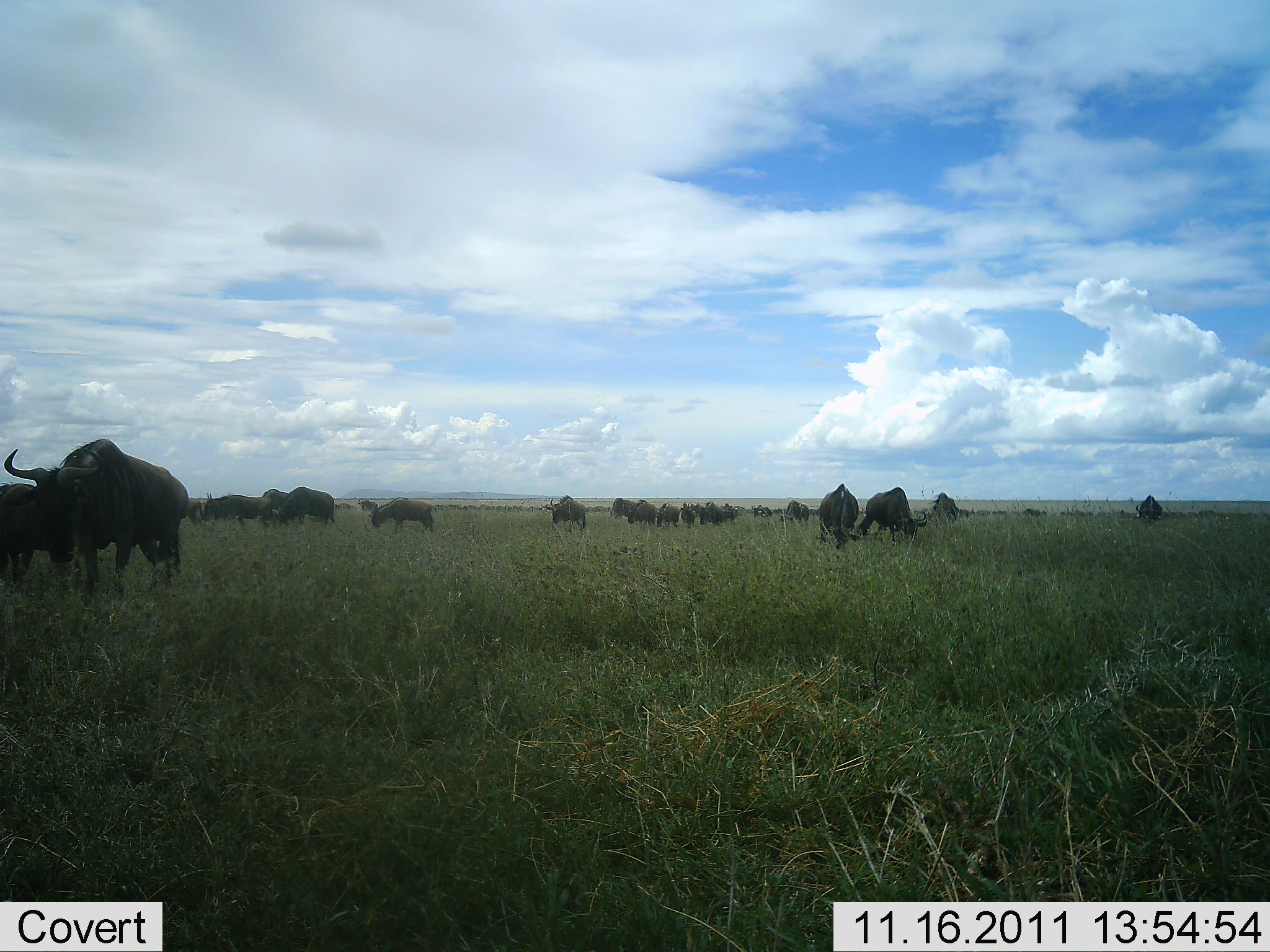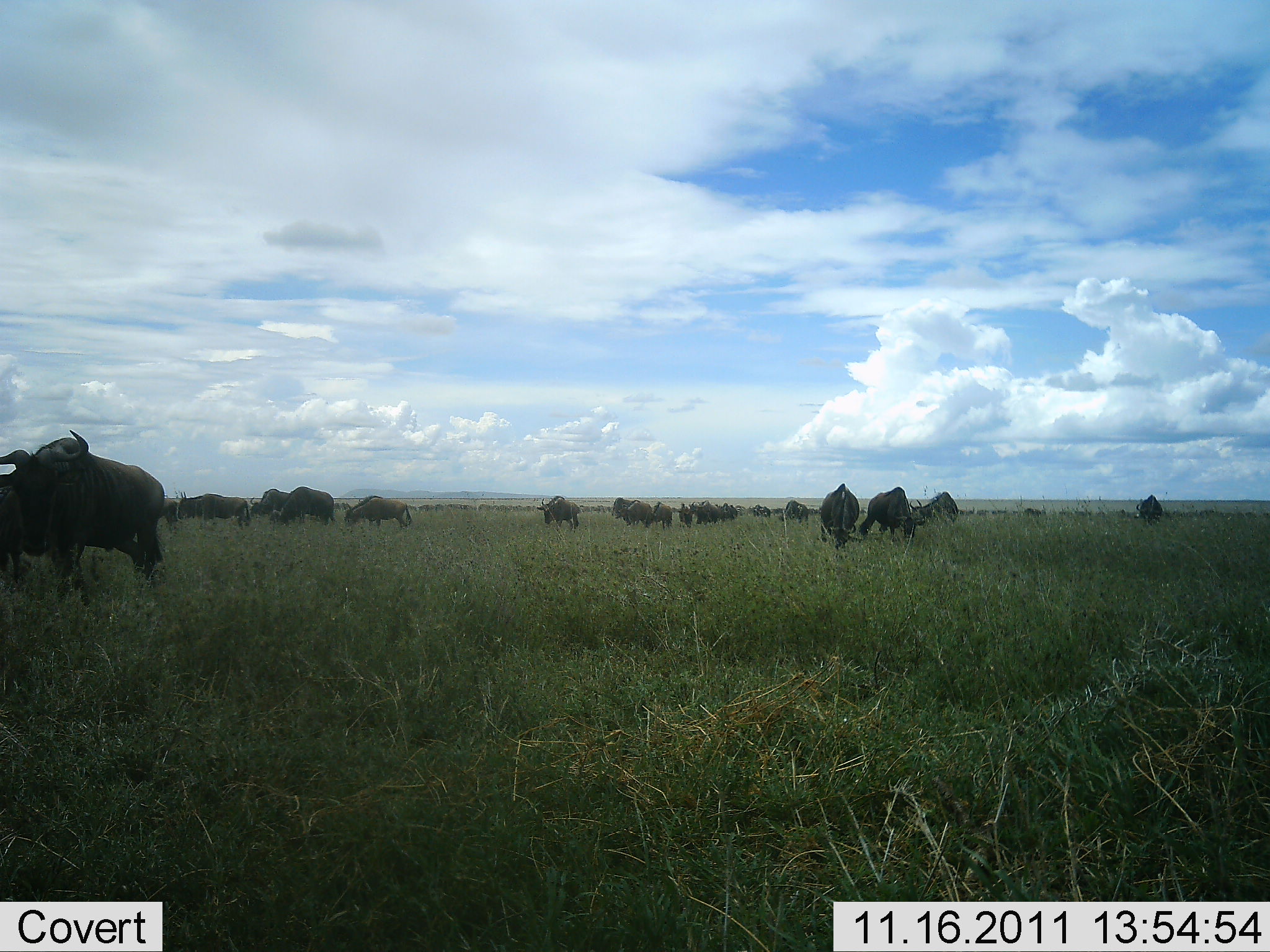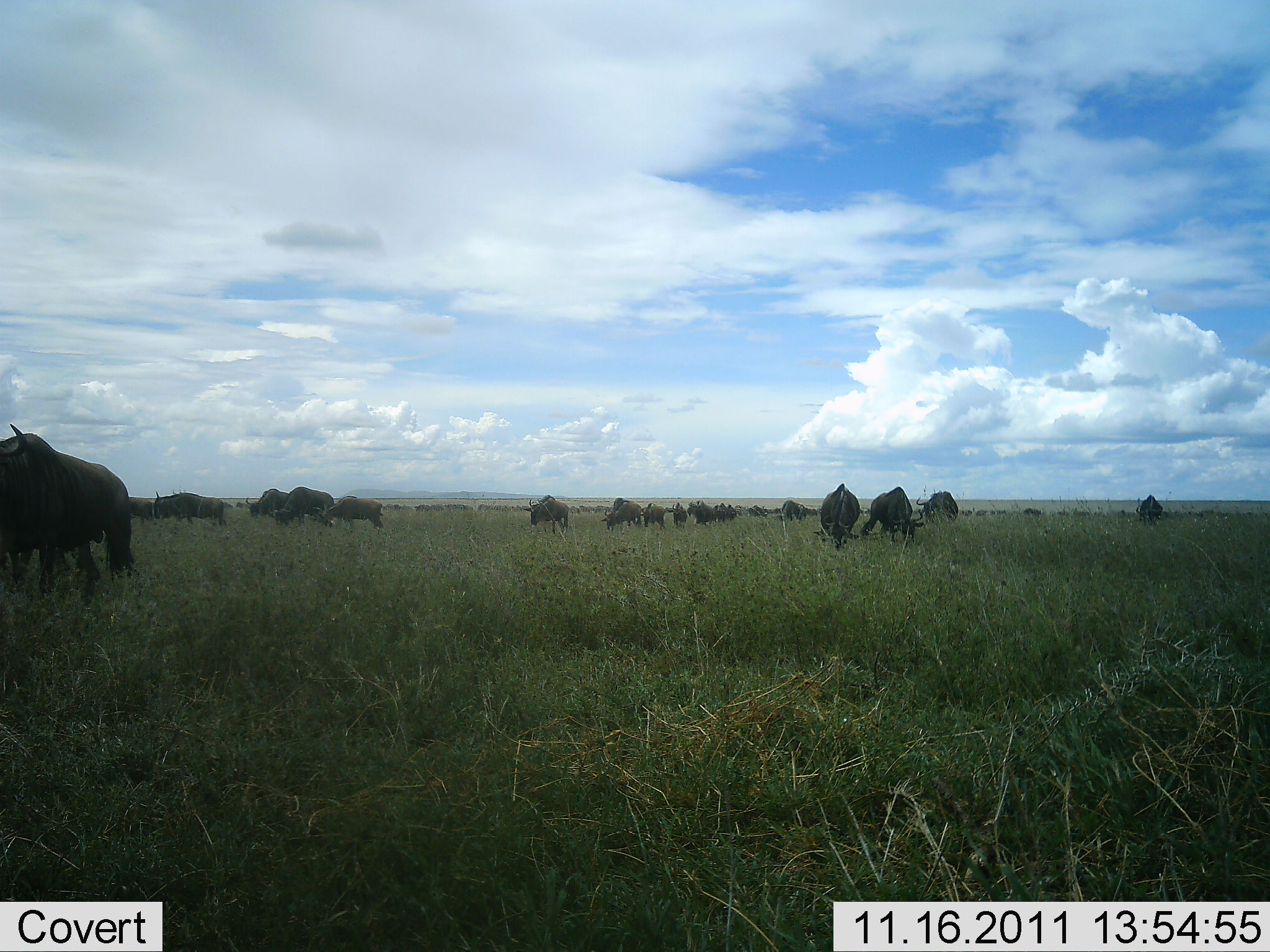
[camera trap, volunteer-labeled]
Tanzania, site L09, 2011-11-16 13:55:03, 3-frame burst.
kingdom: Animalia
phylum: Chordata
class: Mammalia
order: Artiodactyla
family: Bovidae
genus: Connochaetes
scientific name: Connochaetes taurinus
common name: blue wildebeest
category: wildebeest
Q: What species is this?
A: Wildebeest (blue wildebeest) (Connochaetes taurinus).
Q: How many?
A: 11-50.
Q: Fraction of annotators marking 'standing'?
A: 50%.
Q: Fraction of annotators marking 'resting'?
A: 0%.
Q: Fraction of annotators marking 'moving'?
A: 90%.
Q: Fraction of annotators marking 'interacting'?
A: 0%.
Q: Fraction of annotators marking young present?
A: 0%.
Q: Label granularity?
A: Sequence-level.